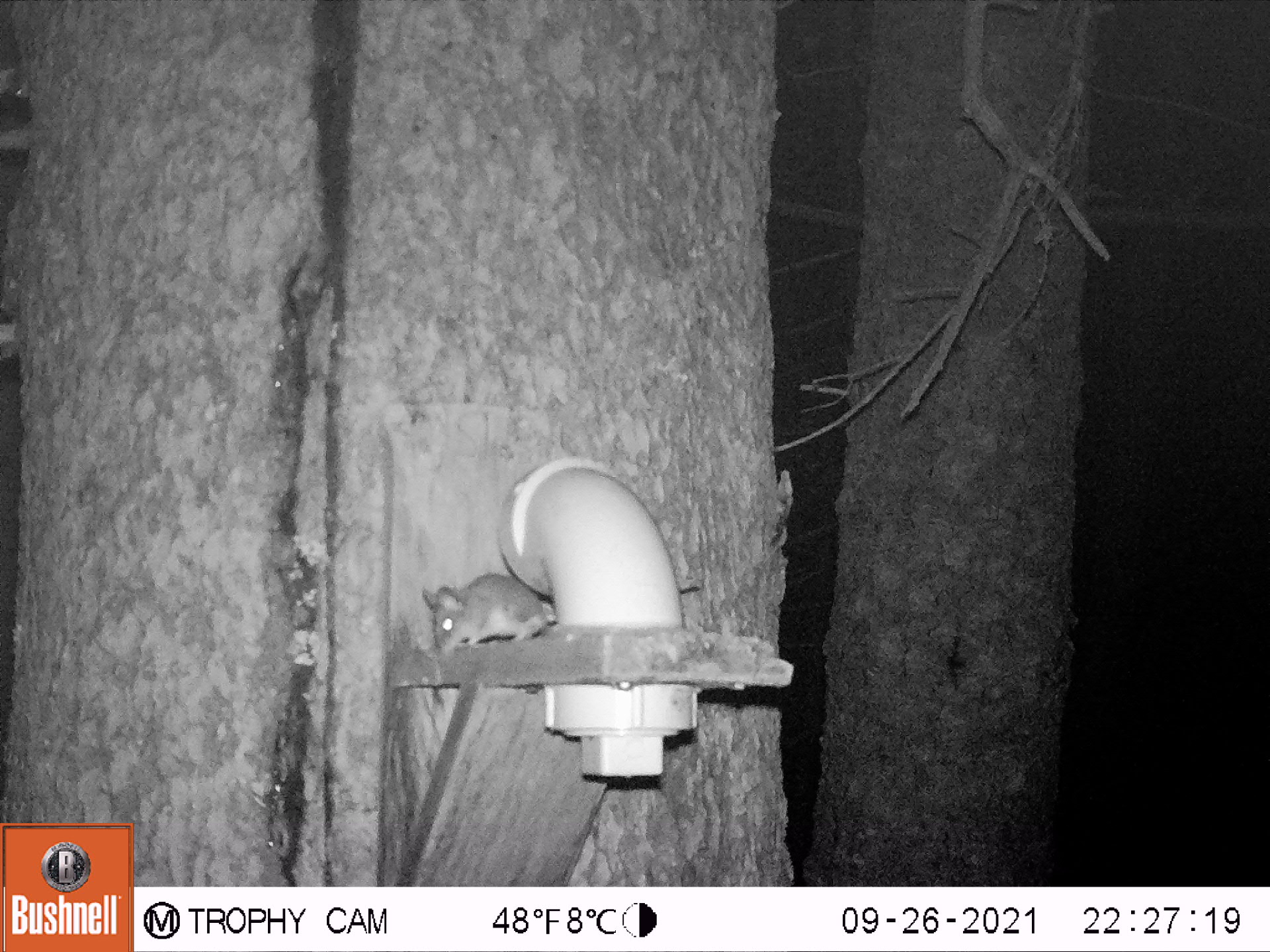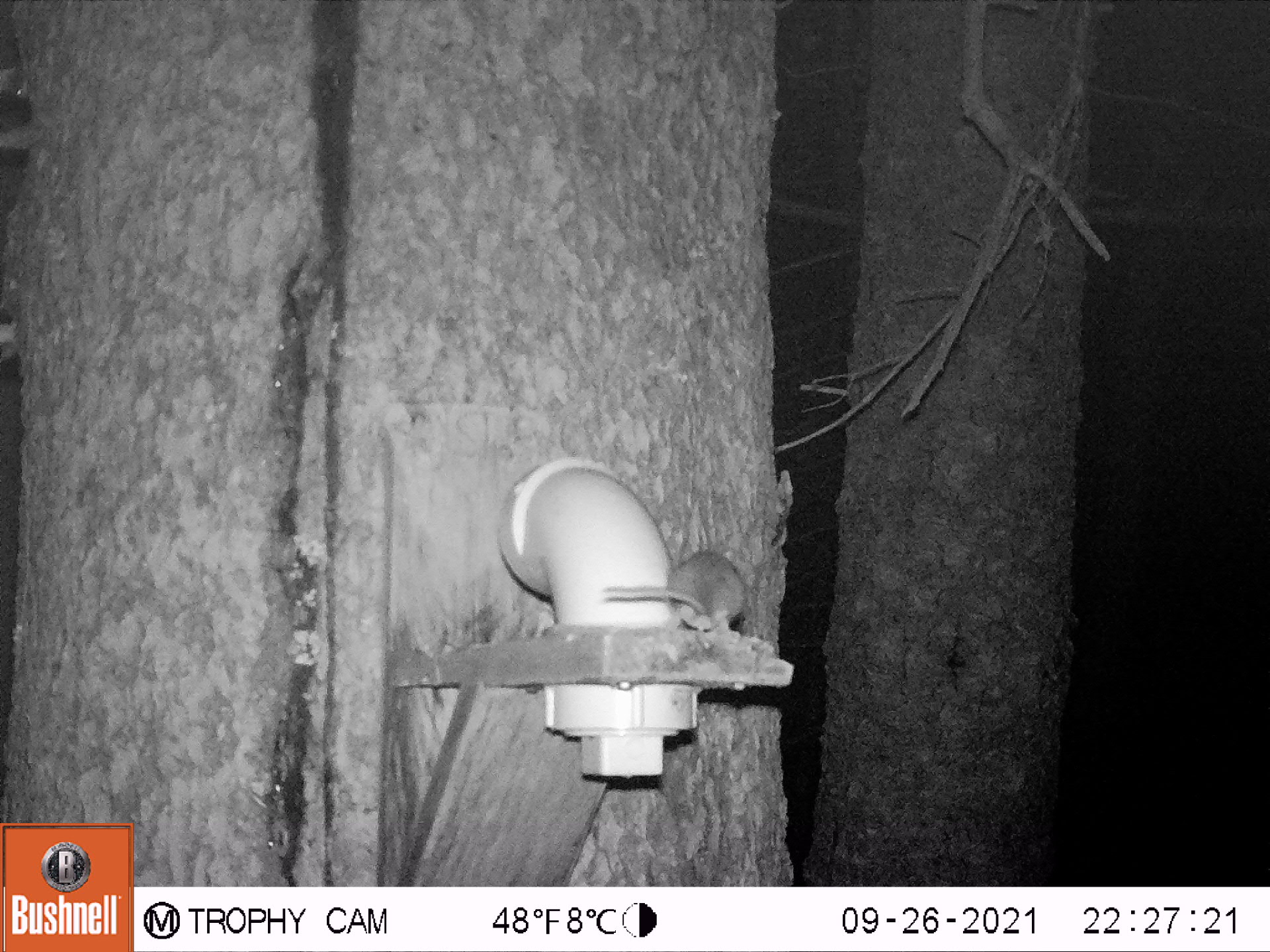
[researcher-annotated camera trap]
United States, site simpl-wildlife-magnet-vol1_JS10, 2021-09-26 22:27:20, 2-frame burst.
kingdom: Animalia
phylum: Chordata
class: Mammalia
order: Rodentia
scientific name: Rodentia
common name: mouse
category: mouse sp.